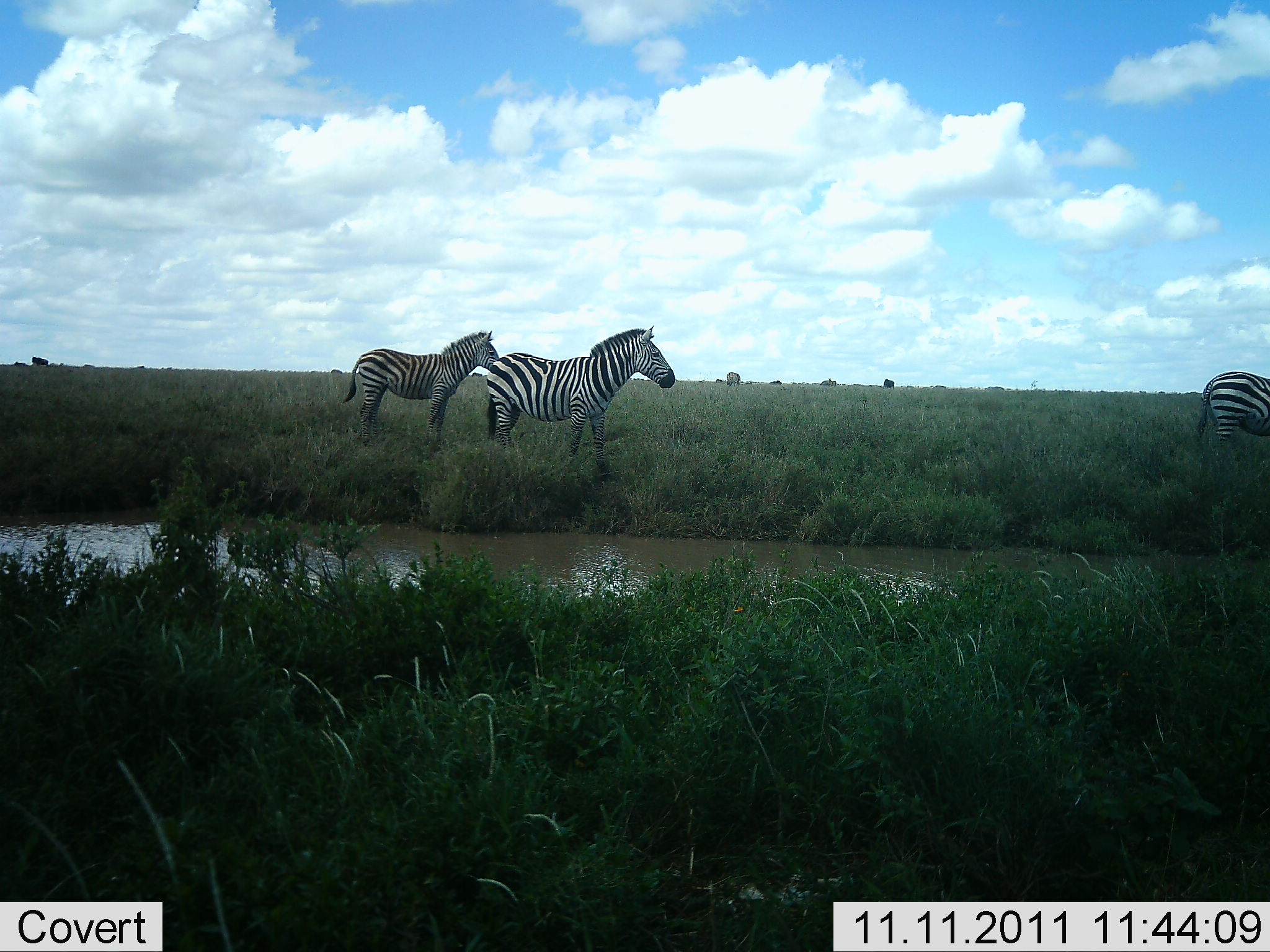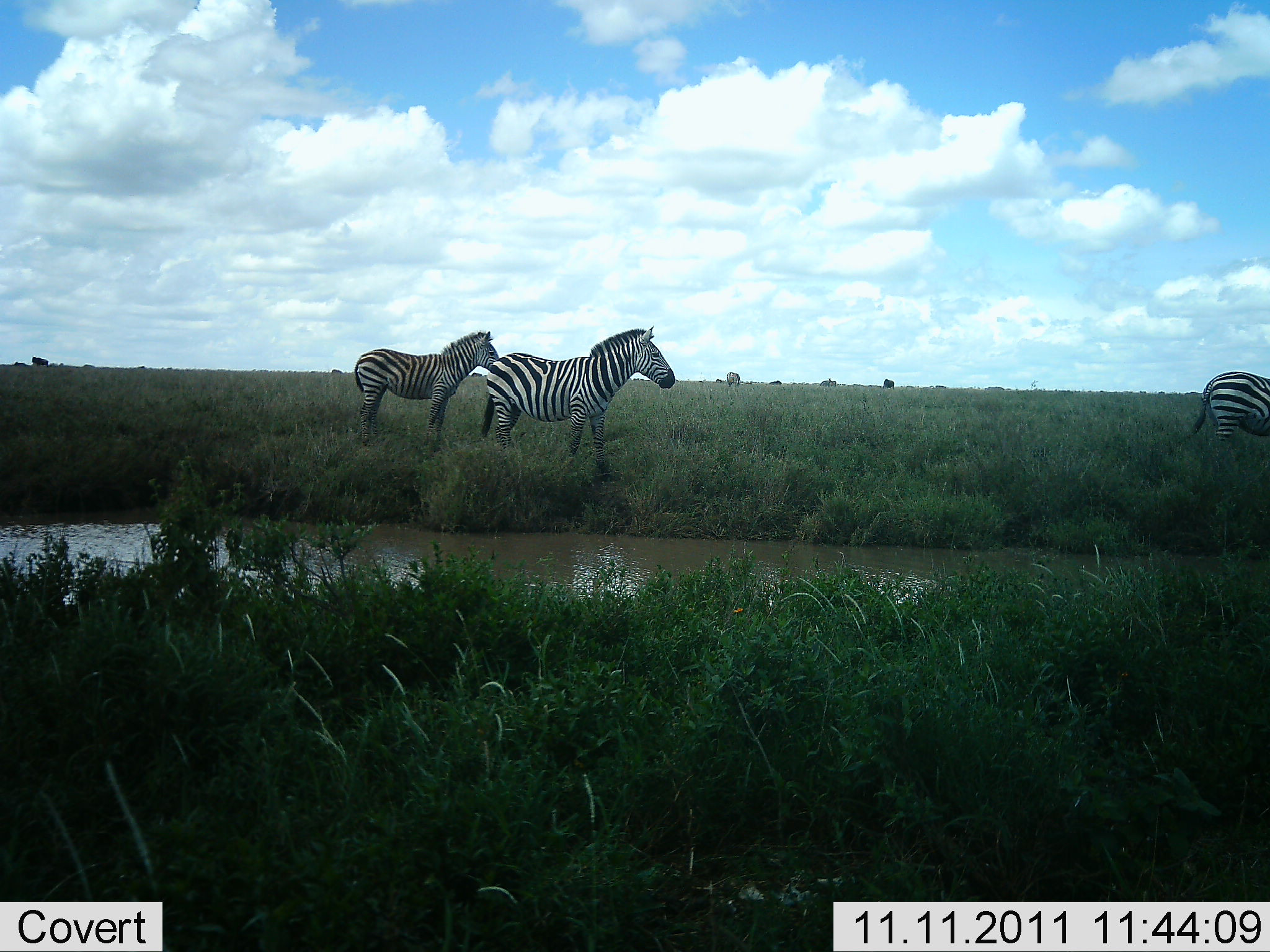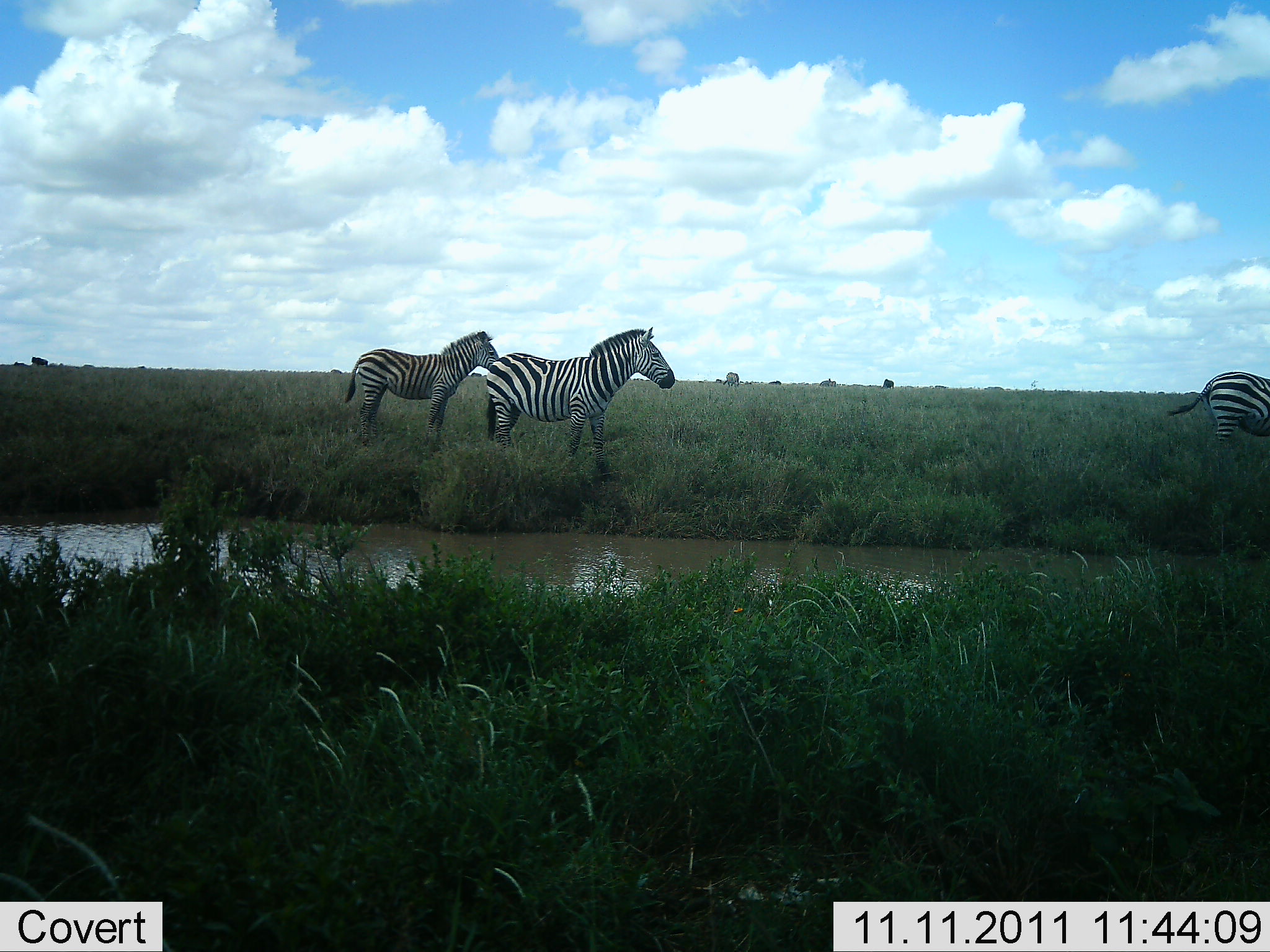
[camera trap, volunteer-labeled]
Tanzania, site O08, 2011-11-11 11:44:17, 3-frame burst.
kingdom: Animalia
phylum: Chordata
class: Mammalia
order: Perissodactyla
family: Equidae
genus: Equus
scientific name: Equus quagga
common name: plains zebra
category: zebra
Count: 3.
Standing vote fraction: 87%.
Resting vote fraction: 7%.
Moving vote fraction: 13%.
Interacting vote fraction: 0%.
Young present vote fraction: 13%.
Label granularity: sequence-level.